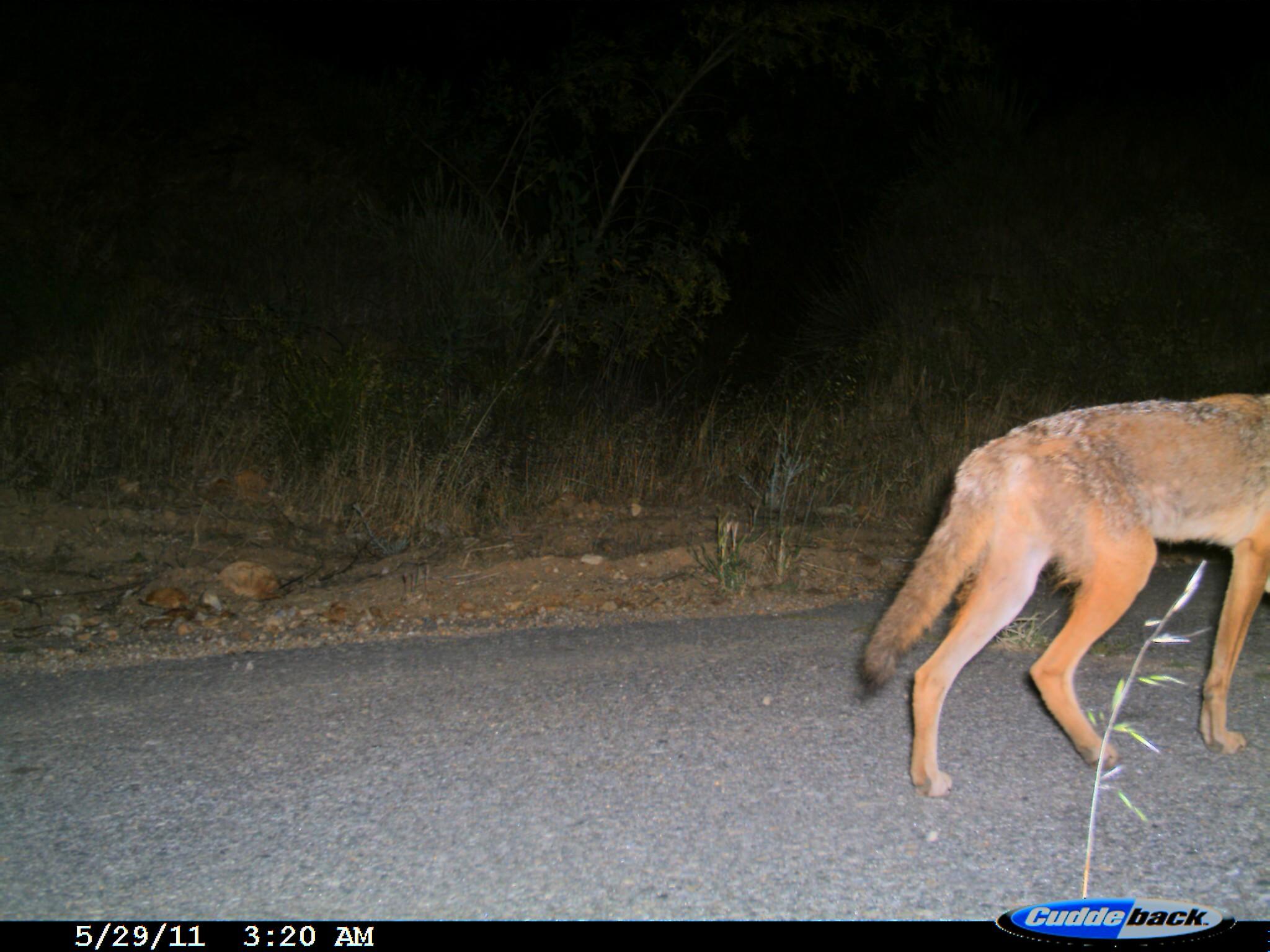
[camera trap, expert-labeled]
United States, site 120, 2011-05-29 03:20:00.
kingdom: Animalia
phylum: Chordata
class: Mammalia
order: Carnivora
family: Canidae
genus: Canis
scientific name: Canis latrans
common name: coyote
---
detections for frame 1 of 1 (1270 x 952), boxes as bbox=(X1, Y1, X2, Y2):
coyote: bbox=(854, 379, 1268, 804)